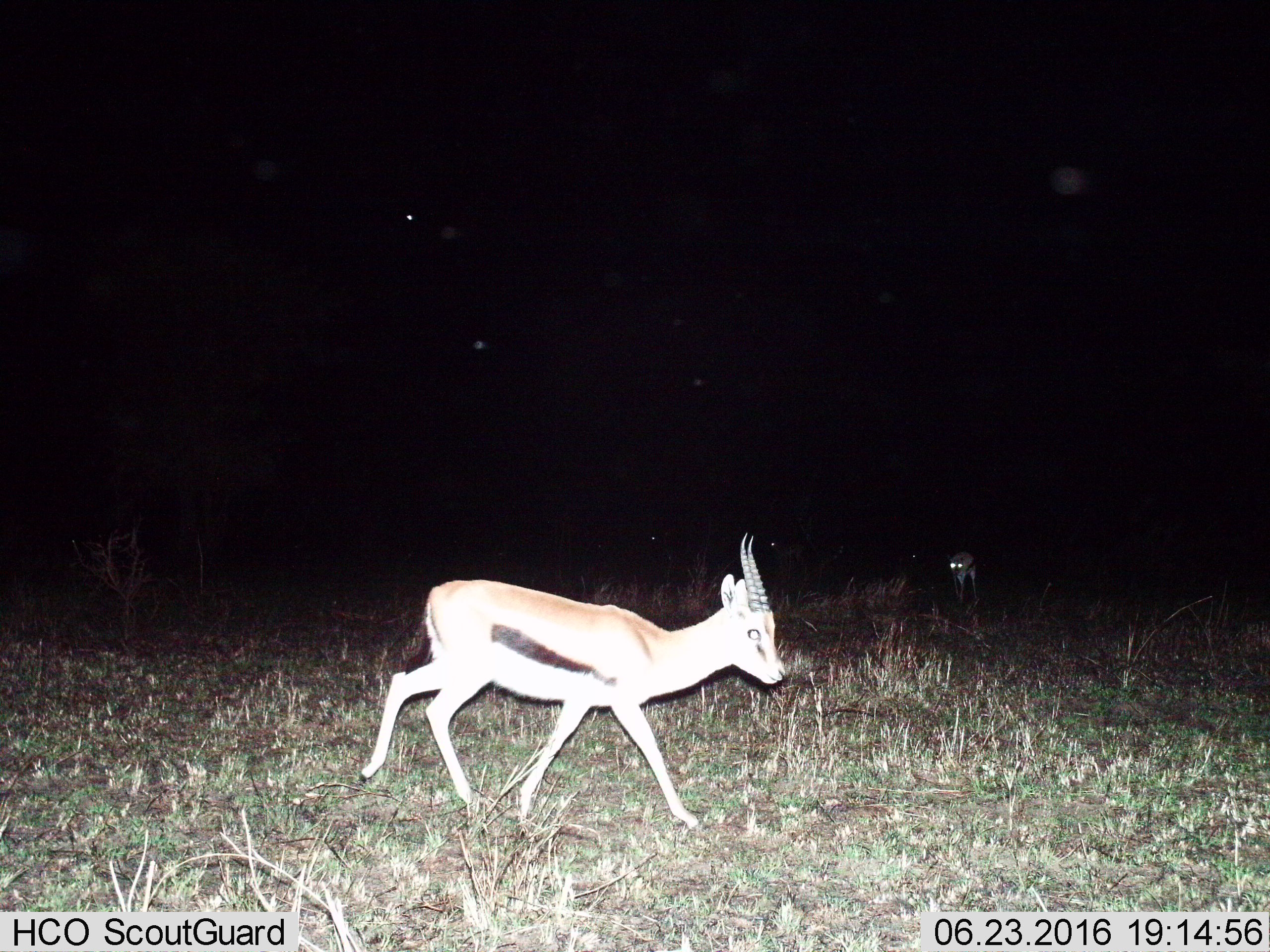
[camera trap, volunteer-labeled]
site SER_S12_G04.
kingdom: Animalia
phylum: Chordata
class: Mammalia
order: Artiodactyla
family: Bovidae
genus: Eudorcas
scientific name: Eudorcas thomsonii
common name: thomson's gazelle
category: gazellethomsons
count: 2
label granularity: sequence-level